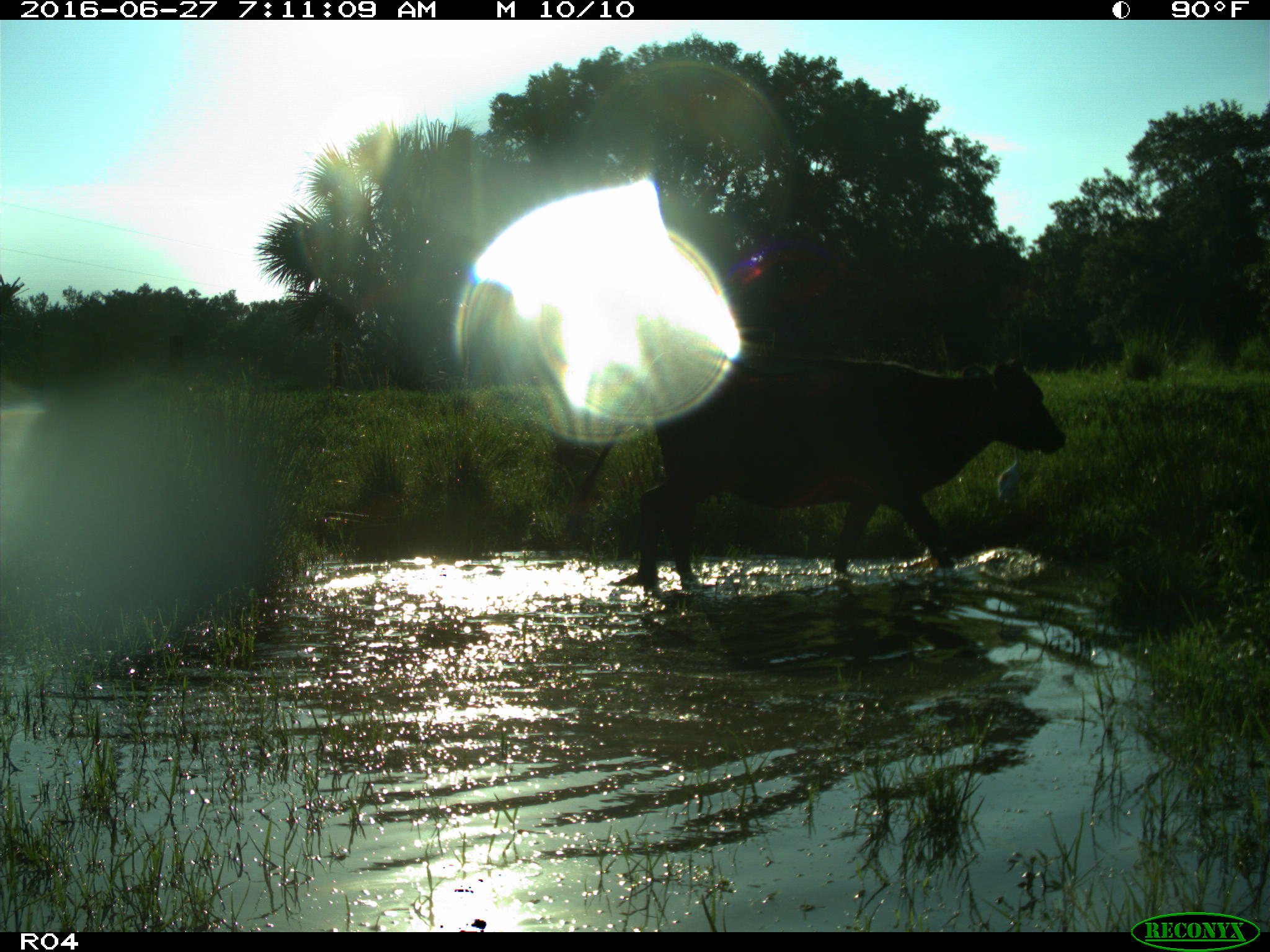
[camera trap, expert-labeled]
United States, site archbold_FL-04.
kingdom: Animalia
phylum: Chordata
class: Mammalia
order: Artiodactyla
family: Bovidae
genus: Bos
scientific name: Bos taurus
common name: domestic cow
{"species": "Bos taurus (domestic cow)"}